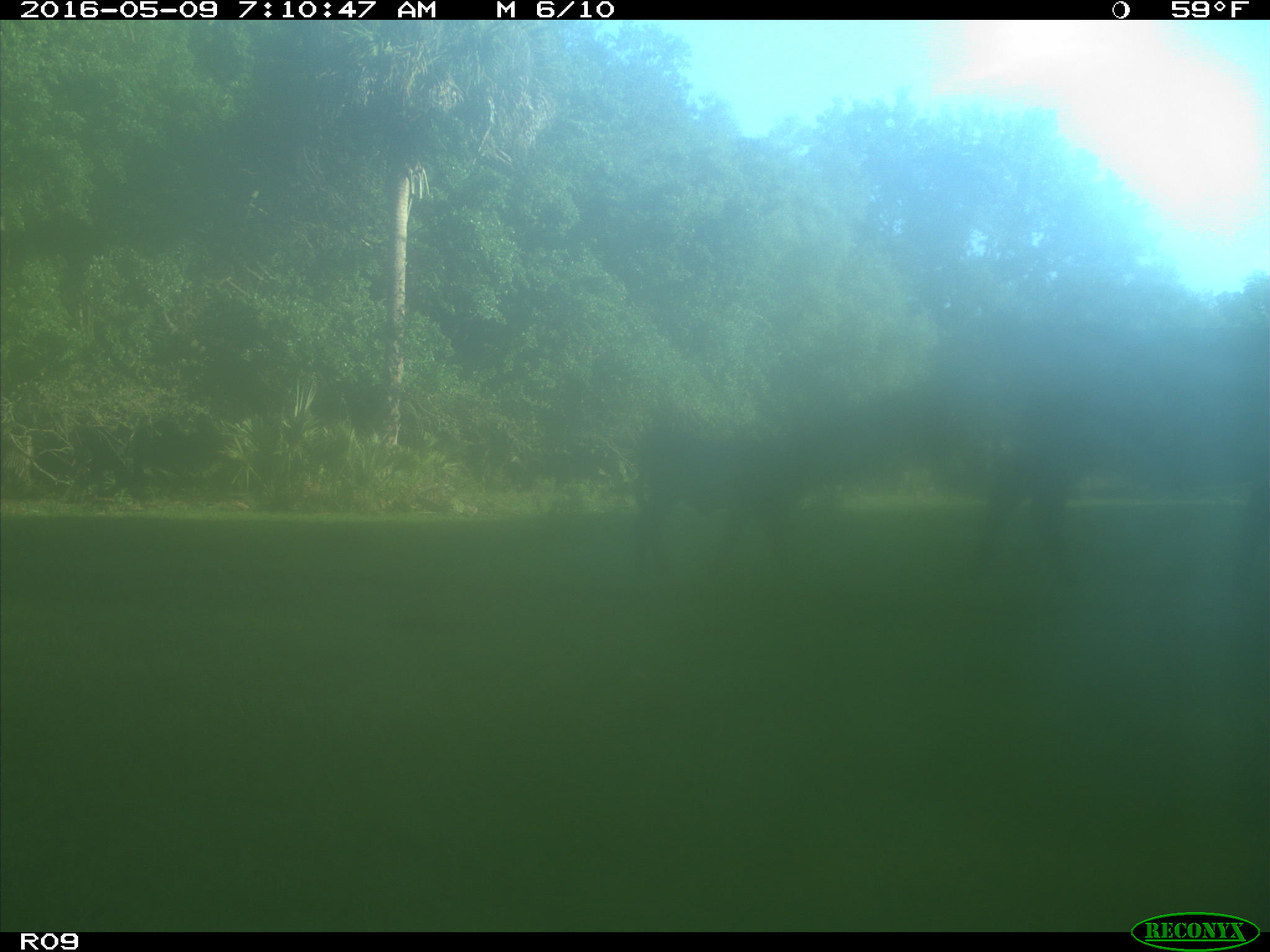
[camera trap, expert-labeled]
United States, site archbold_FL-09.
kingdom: Animalia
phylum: Chordata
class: Mammalia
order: Artiodactyla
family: Bovidae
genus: Bos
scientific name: Bos taurus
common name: domestic cow